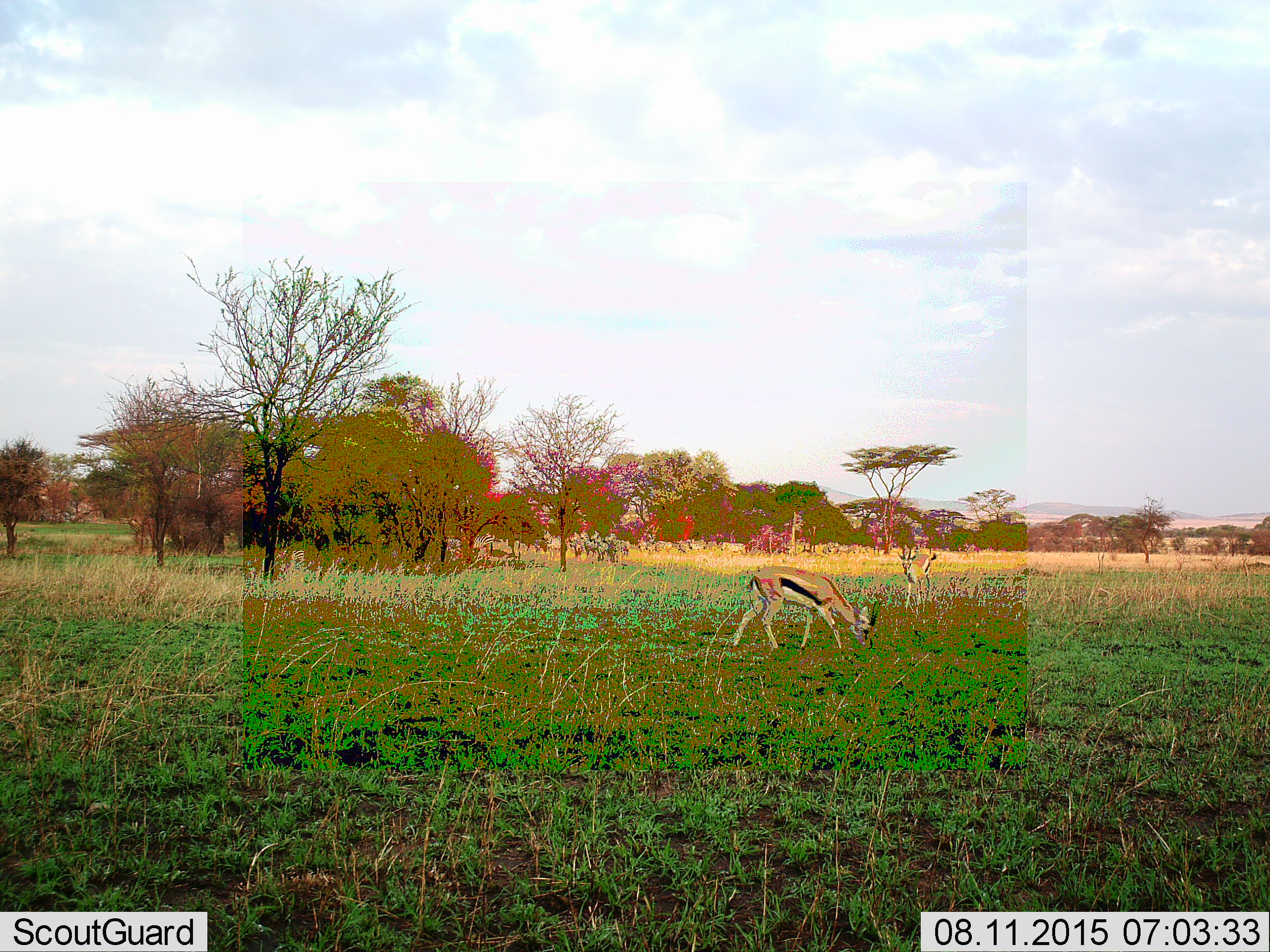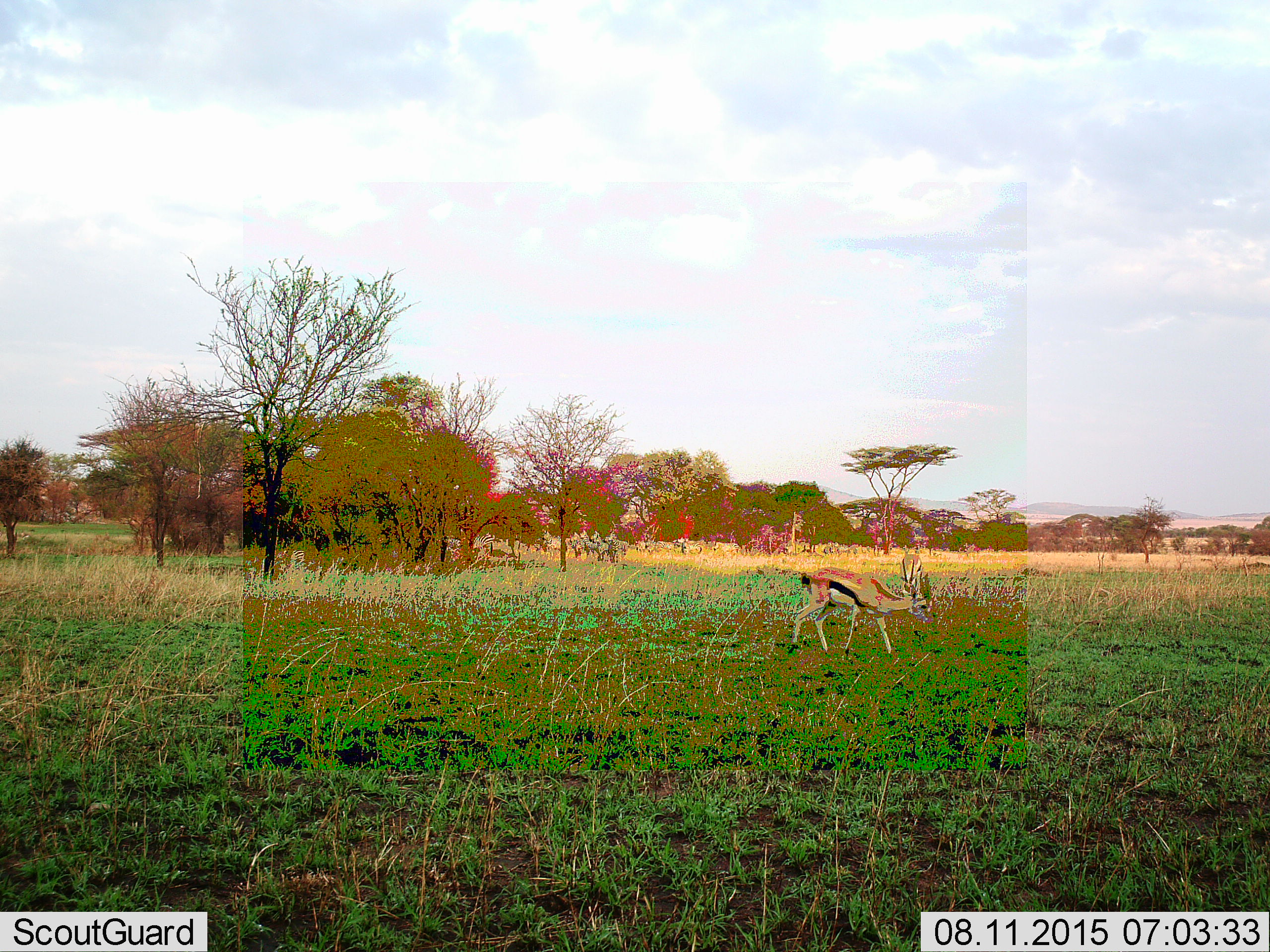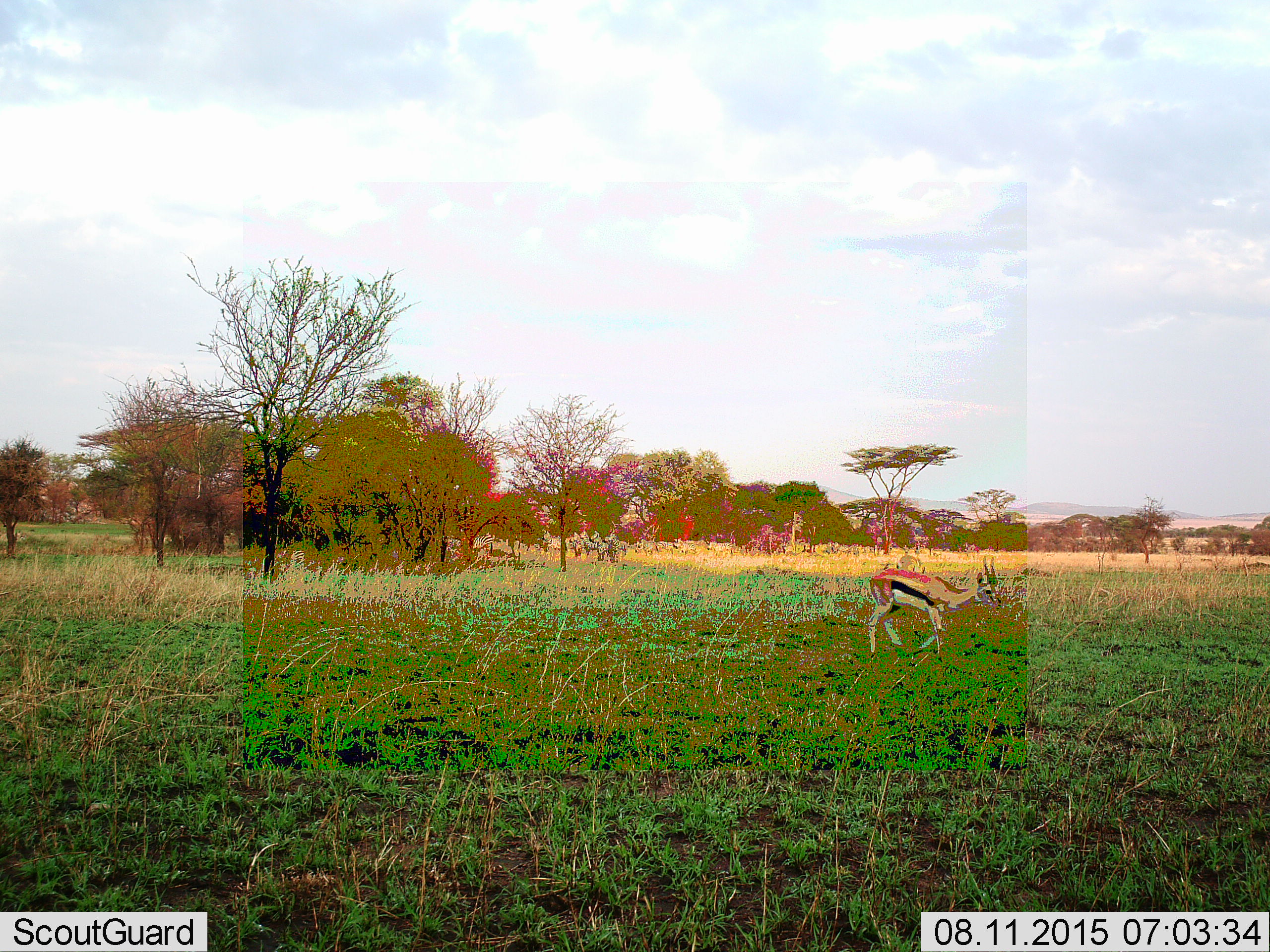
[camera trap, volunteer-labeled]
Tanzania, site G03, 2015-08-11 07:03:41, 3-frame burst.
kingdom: Animalia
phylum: Chordata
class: Mammalia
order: Artiodactyla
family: Bovidae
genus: Eudorcas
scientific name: Eudorcas thomsonii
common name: thomson's gazelle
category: gazellethomsons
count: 2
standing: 32%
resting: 0%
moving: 58%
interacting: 0%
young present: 0%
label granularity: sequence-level